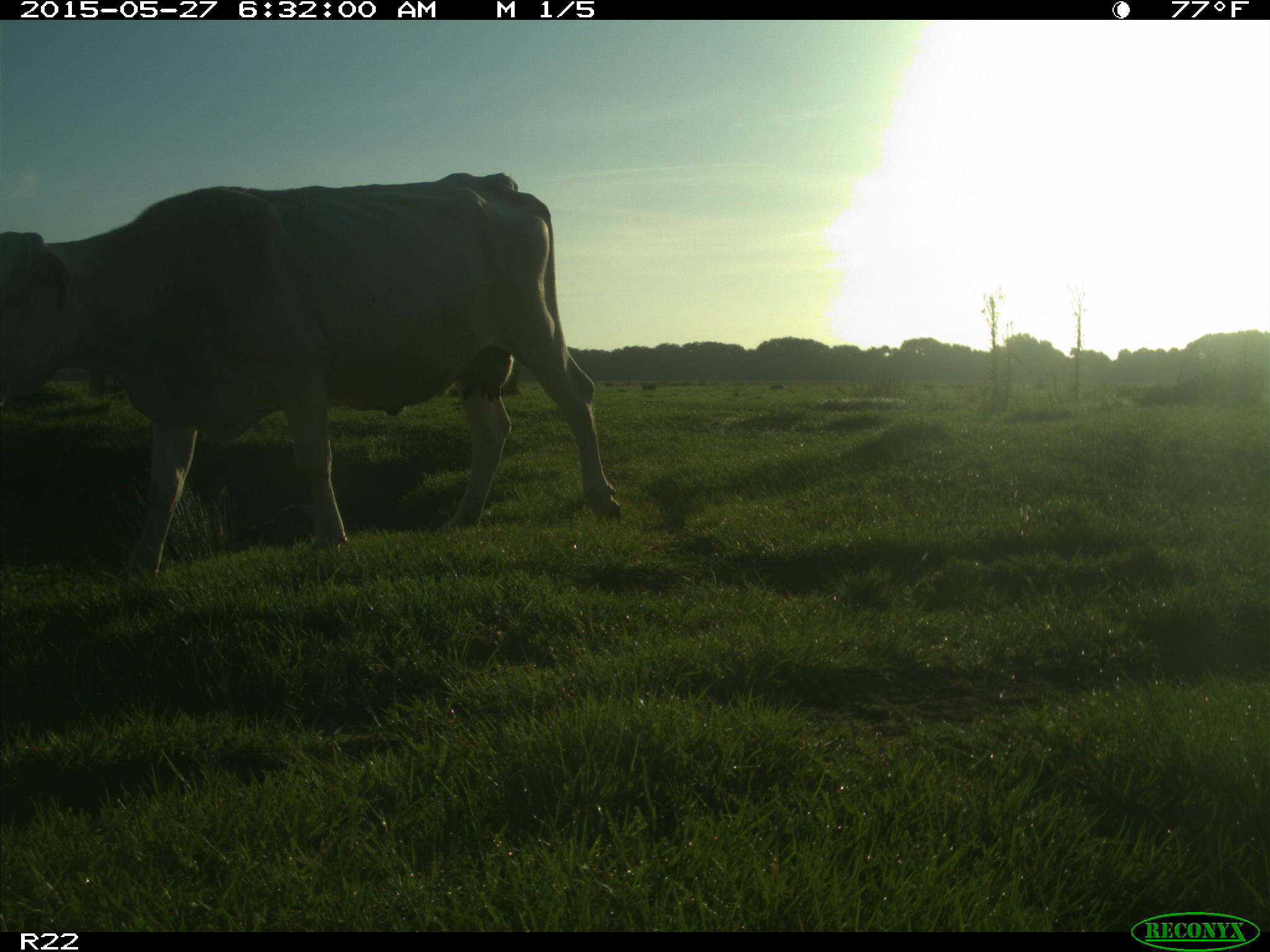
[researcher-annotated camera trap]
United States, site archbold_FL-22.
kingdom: Animalia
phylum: Chordata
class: Mammalia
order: Artiodactyla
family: Bovidae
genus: Bos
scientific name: Bos taurus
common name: domestic cow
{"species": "Bos taurus (domestic cow)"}